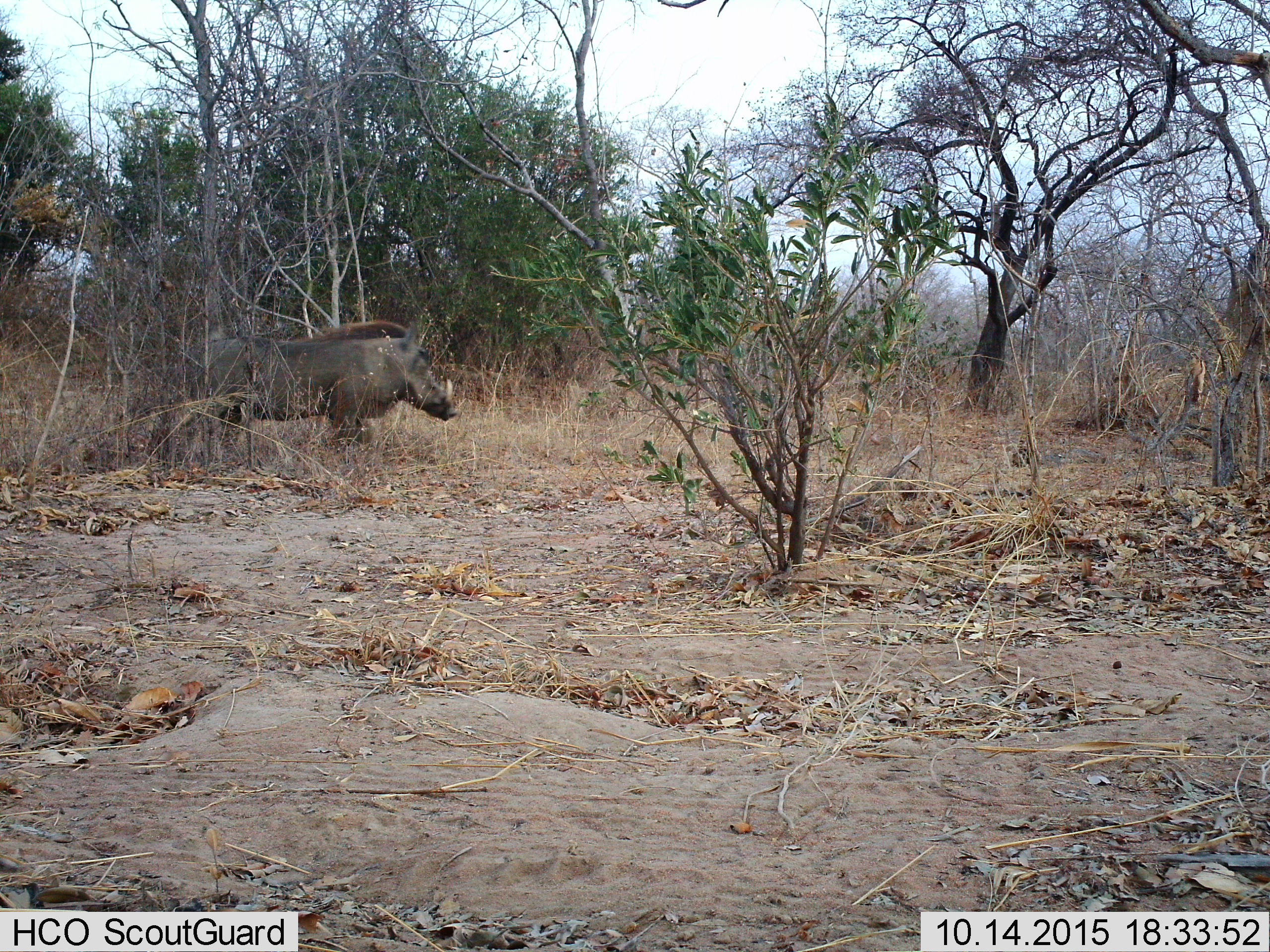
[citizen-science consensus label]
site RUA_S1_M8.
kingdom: Animalia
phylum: Chordata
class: Mammalia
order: Artiodactyla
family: Suidae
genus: Phacochoerus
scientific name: Phacochoerus africanus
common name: warthog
Warthog (Phacochoerus africanus), count 1. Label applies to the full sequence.